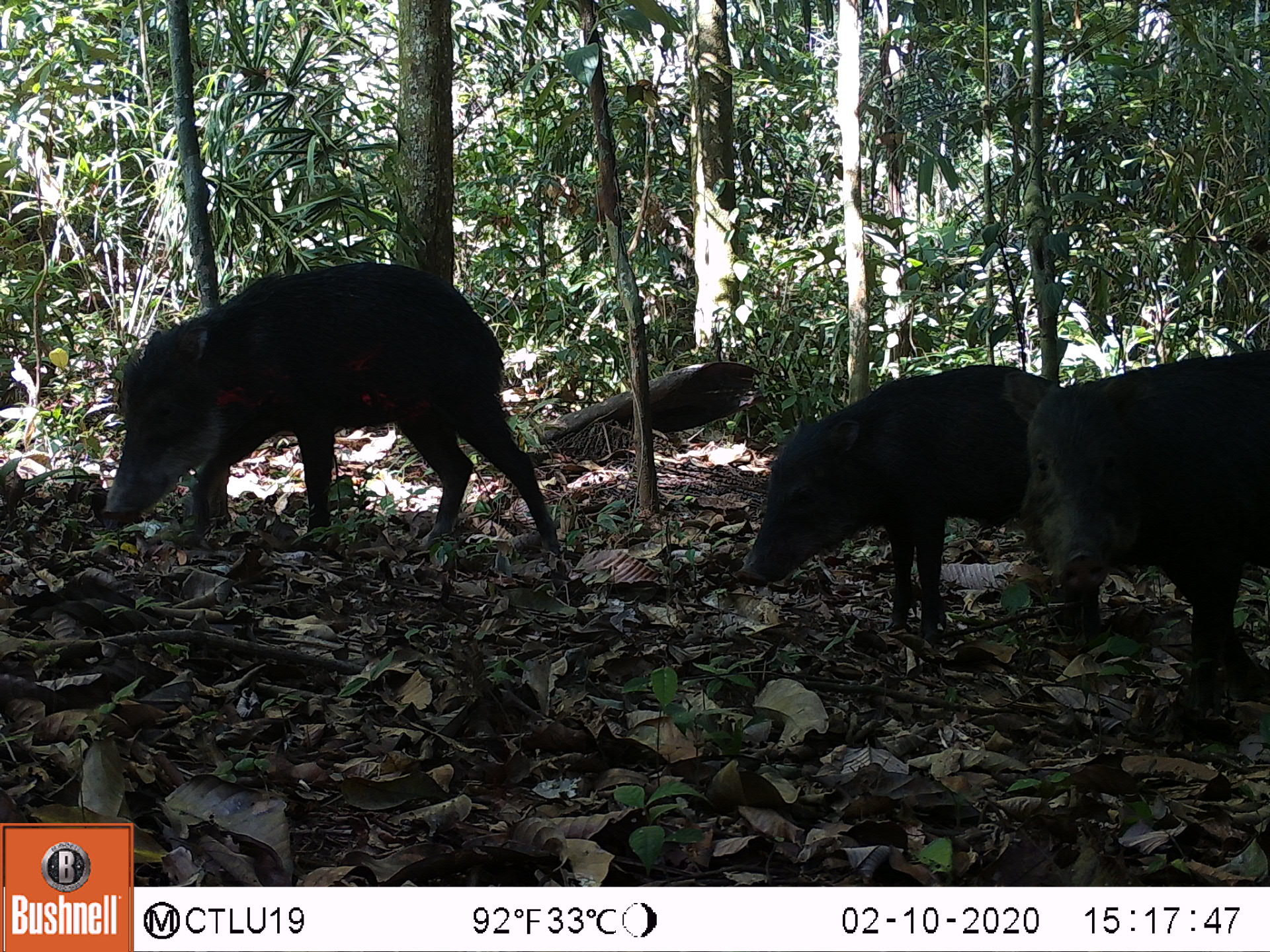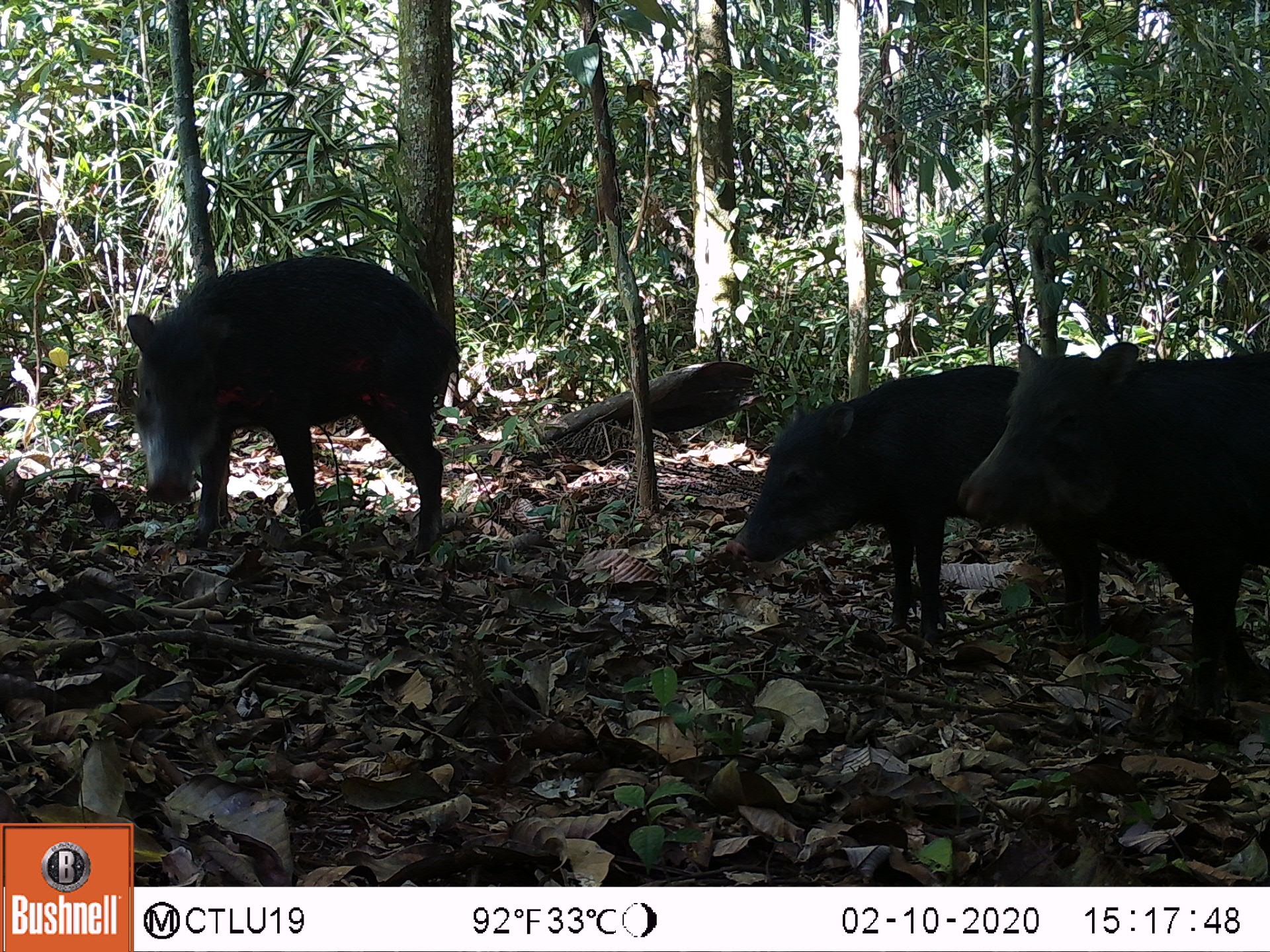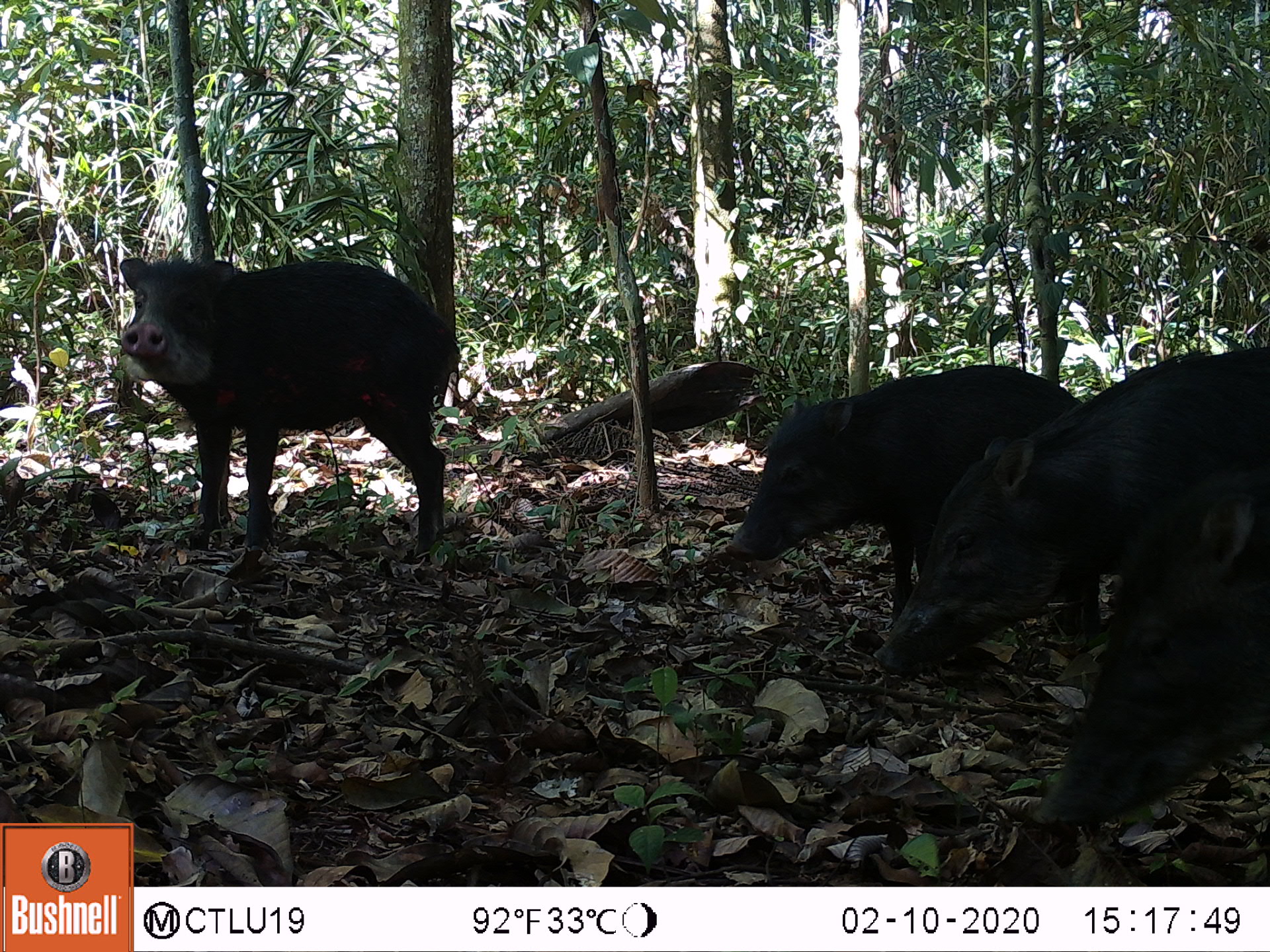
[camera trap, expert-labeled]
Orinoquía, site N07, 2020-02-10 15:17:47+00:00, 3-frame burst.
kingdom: Animalia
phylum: Chordata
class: Mammalia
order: Artiodactyla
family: Tayassuidae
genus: Tayassu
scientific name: Tayassu pecari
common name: white-lipped peccary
White-lipped peccary (Tayassu pecari).